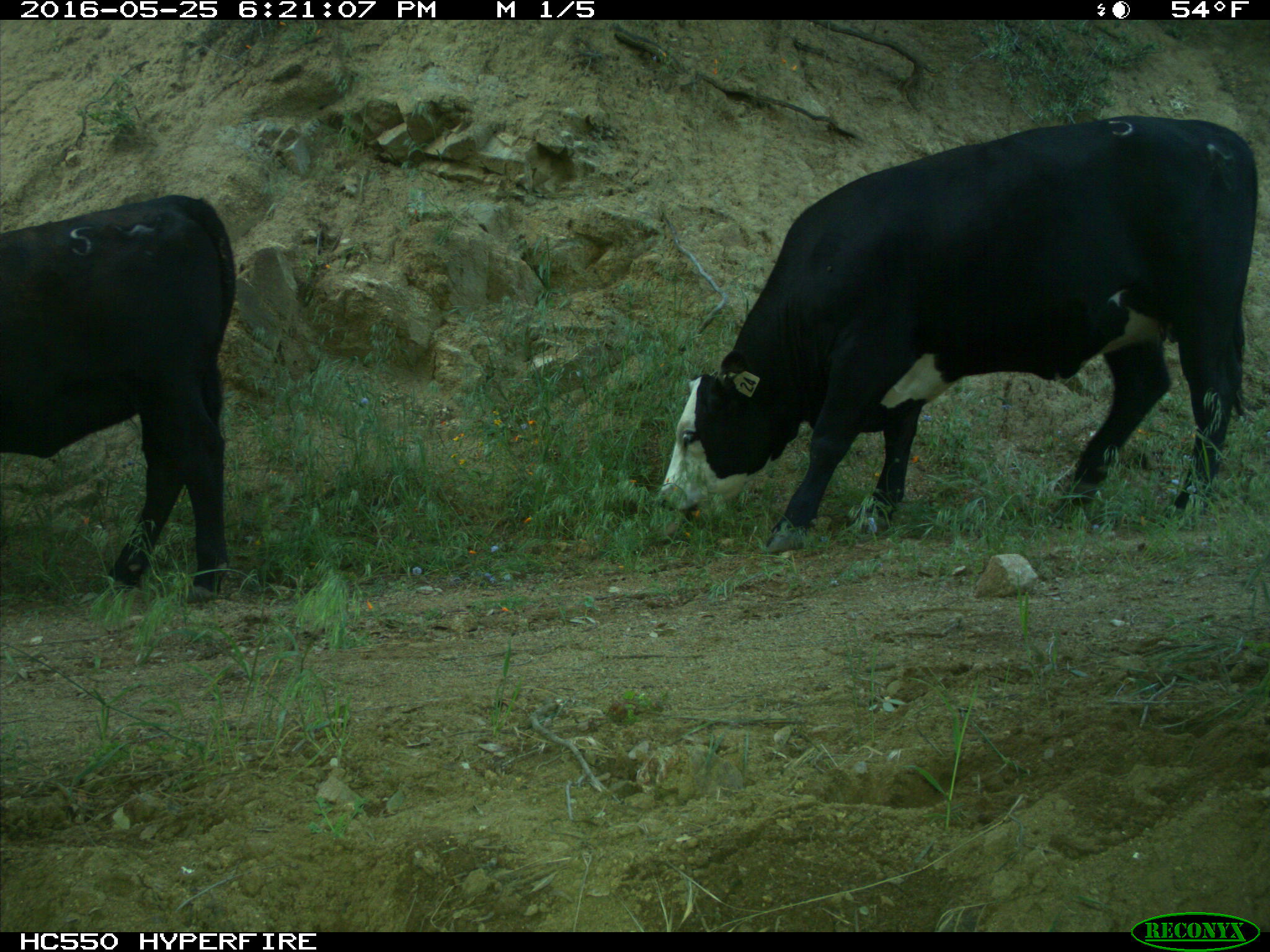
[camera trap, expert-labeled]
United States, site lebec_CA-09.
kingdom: Animalia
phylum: Chordata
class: Mammalia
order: Artiodactyla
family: Bovidae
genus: Bos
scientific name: Bos taurus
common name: domestic cow